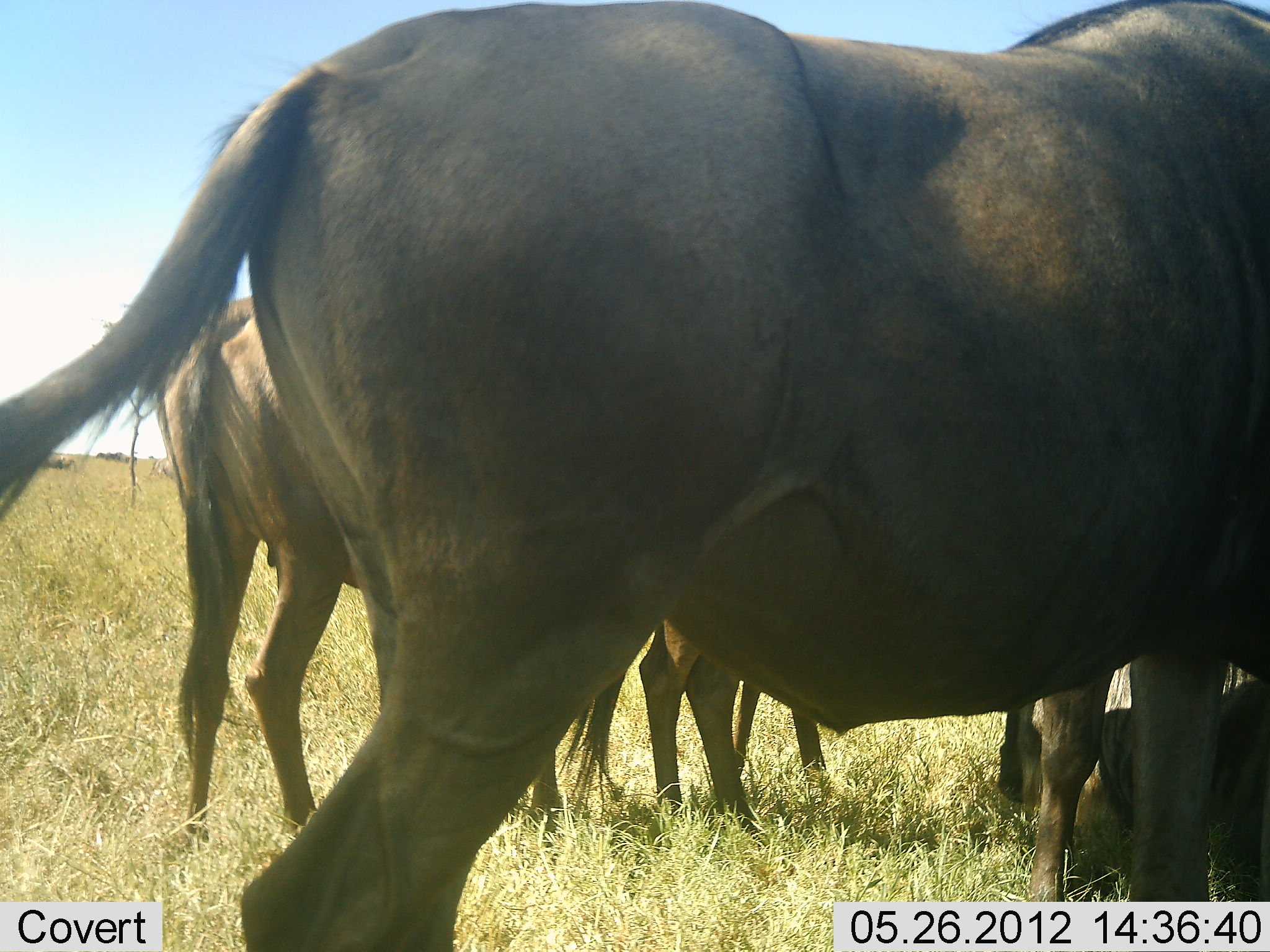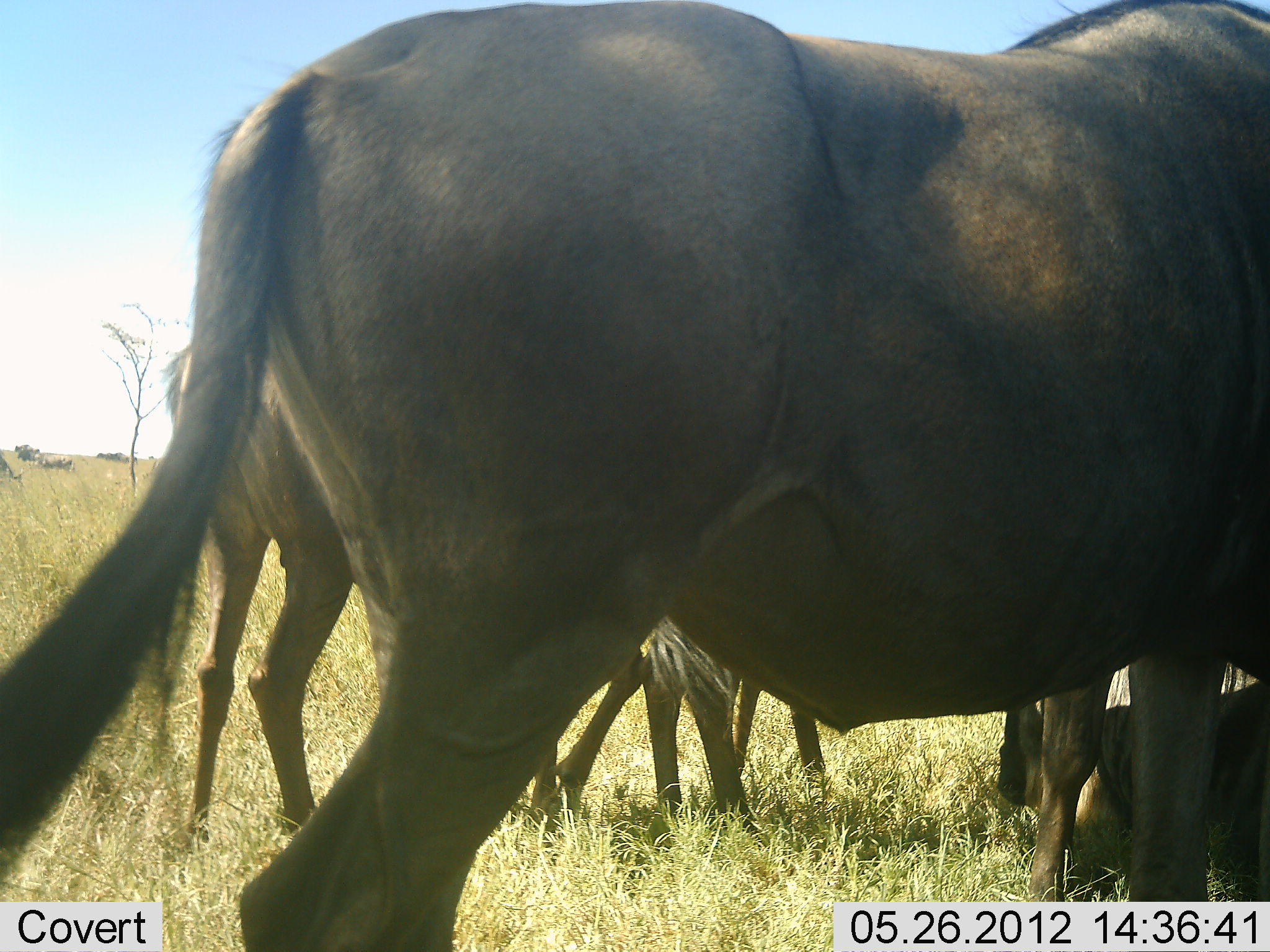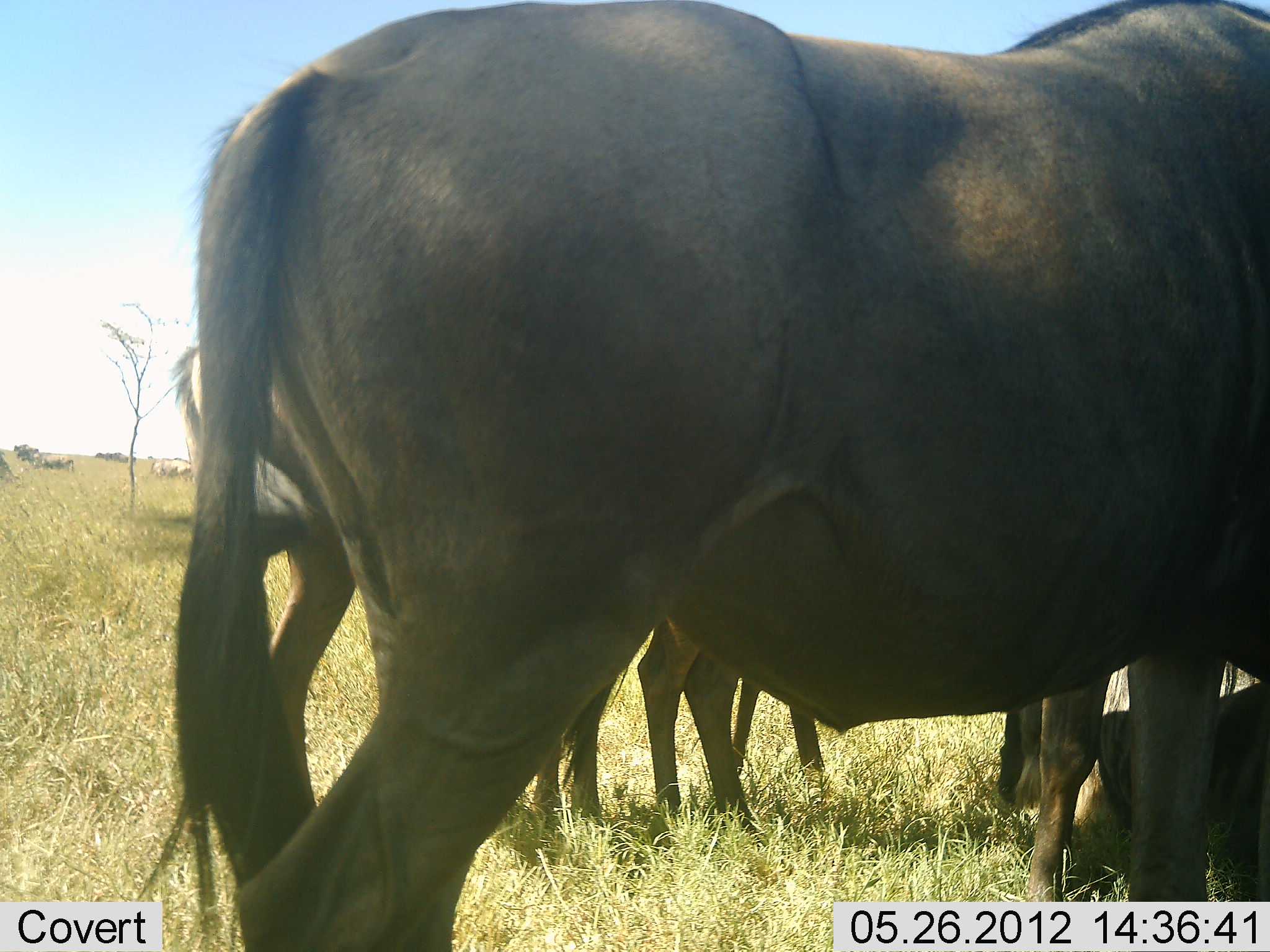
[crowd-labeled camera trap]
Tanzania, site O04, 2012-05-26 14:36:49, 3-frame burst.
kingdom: Animalia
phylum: Chordata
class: Mammalia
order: Artiodactyla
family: Bovidae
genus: Connochaetes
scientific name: Connochaetes taurinus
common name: blue wildebeest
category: wildebeest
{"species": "wildebeest (blue wildebeest) (Connochaetes taurinus)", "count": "5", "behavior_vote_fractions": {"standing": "80%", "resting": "60%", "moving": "0%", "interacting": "10%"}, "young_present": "10%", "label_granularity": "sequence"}